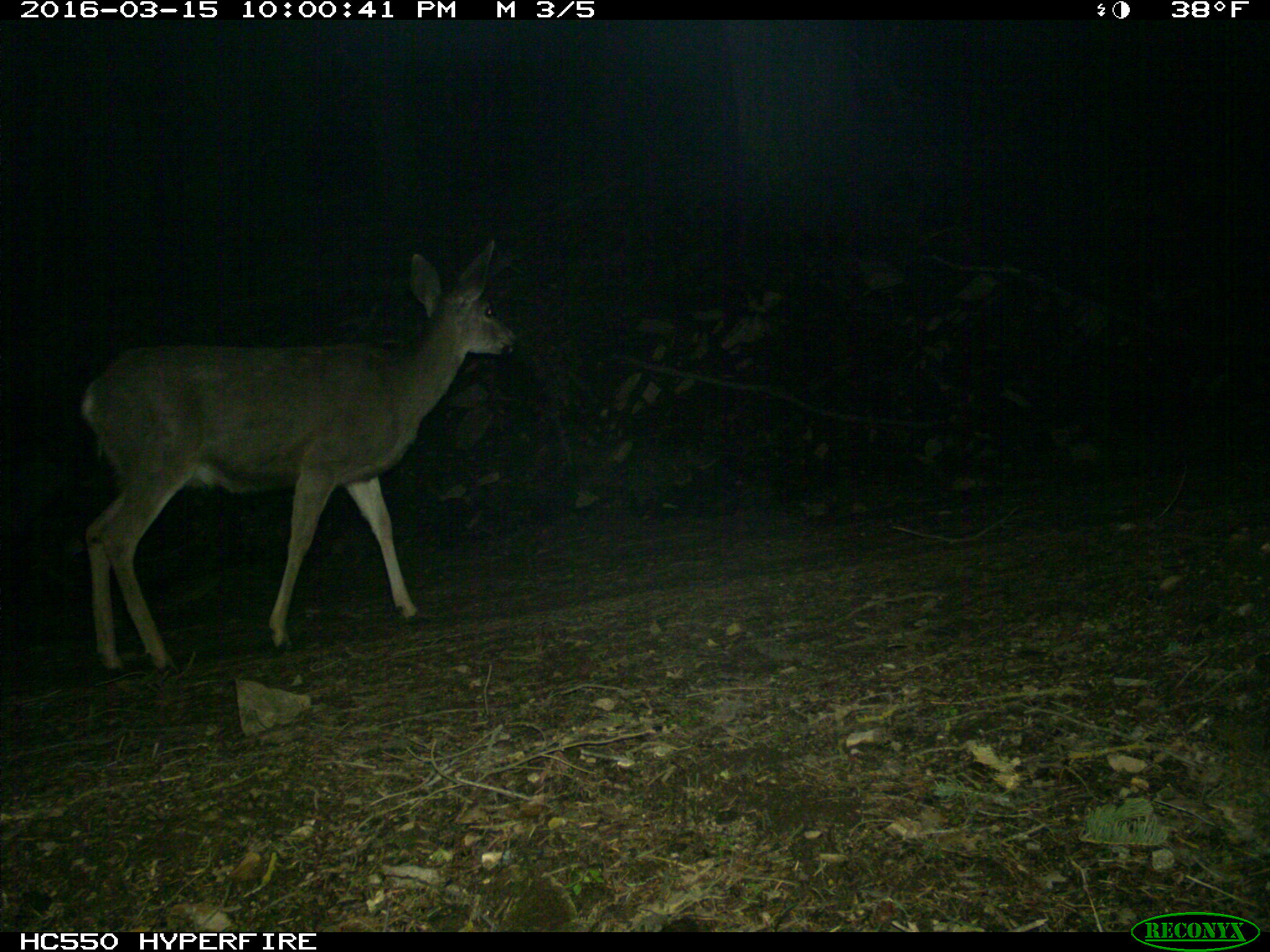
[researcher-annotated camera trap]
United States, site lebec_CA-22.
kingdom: Animalia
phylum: Chordata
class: Mammalia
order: Artiodactyla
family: Cervidae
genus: Odocoileus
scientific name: Odocoileus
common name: deer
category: unidentified deer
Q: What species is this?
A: Unidentified deer (deer) (Odocoileus).